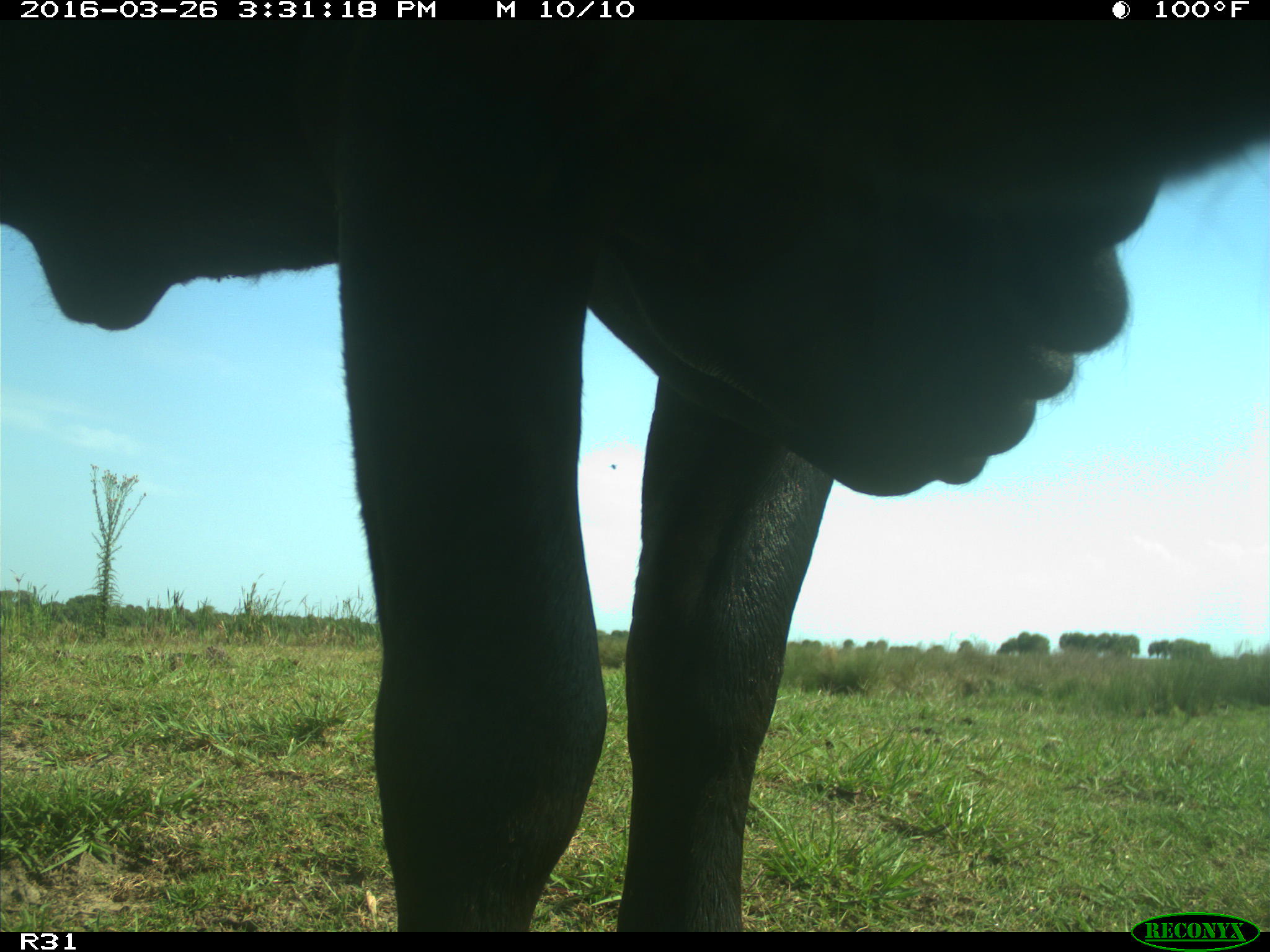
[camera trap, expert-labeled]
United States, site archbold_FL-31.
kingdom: Animalia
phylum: Chordata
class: Mammalia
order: Artiodactyla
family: Bovidae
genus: Bos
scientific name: Bos taurus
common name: domestic cow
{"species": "Bos taurus (domestic cow)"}